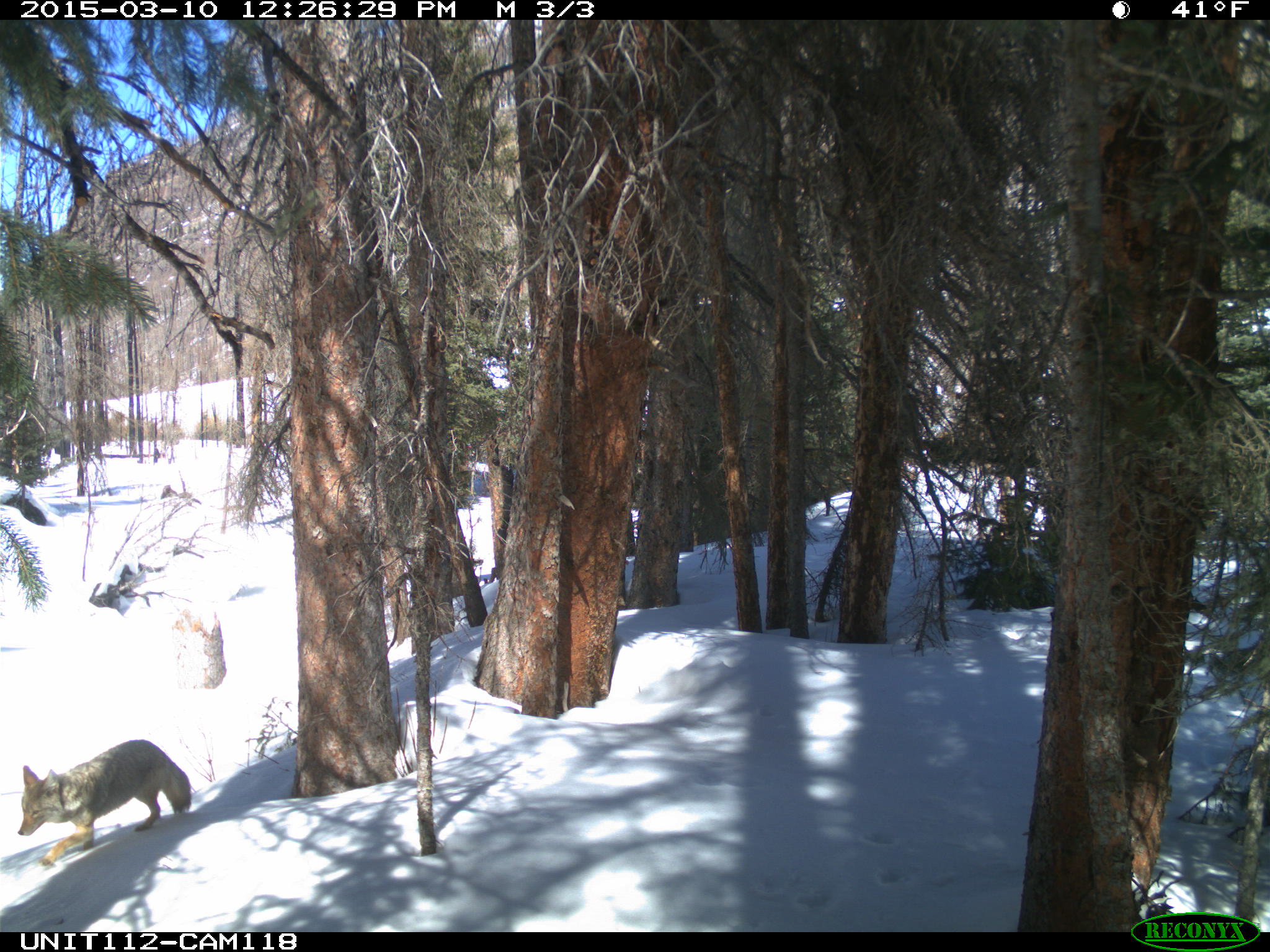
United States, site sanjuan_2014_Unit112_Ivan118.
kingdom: Animalia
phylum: Chordata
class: Mammalia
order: Carnivora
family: Canidae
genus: Canis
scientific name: Canis latrans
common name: coyote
Canis latrans (coyote).